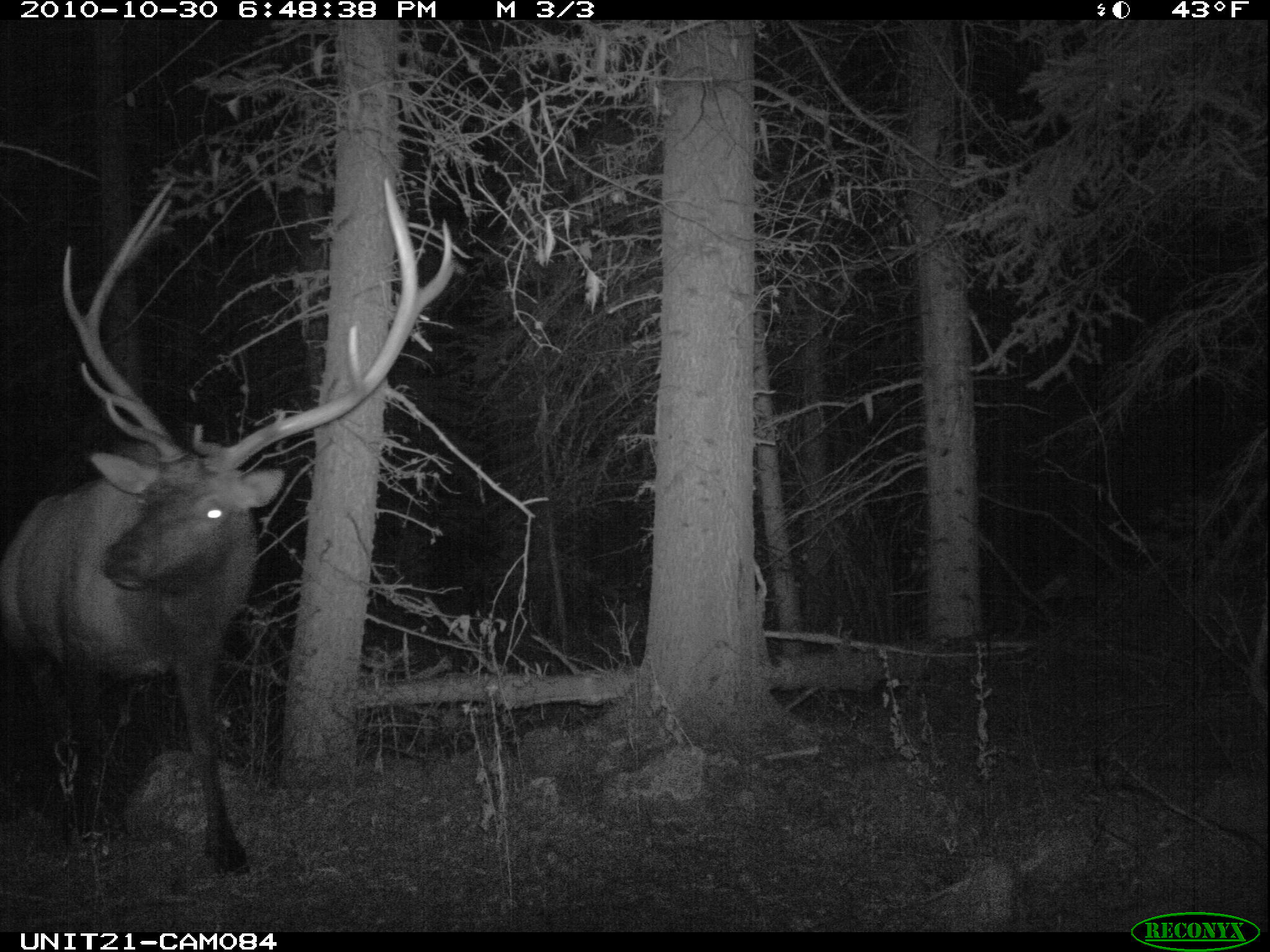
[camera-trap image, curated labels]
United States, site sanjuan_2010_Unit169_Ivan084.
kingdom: Animalia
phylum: Chordata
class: Mammalia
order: Artiodactyla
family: Cervidae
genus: Cervus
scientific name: Cervus elaphus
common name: red deer